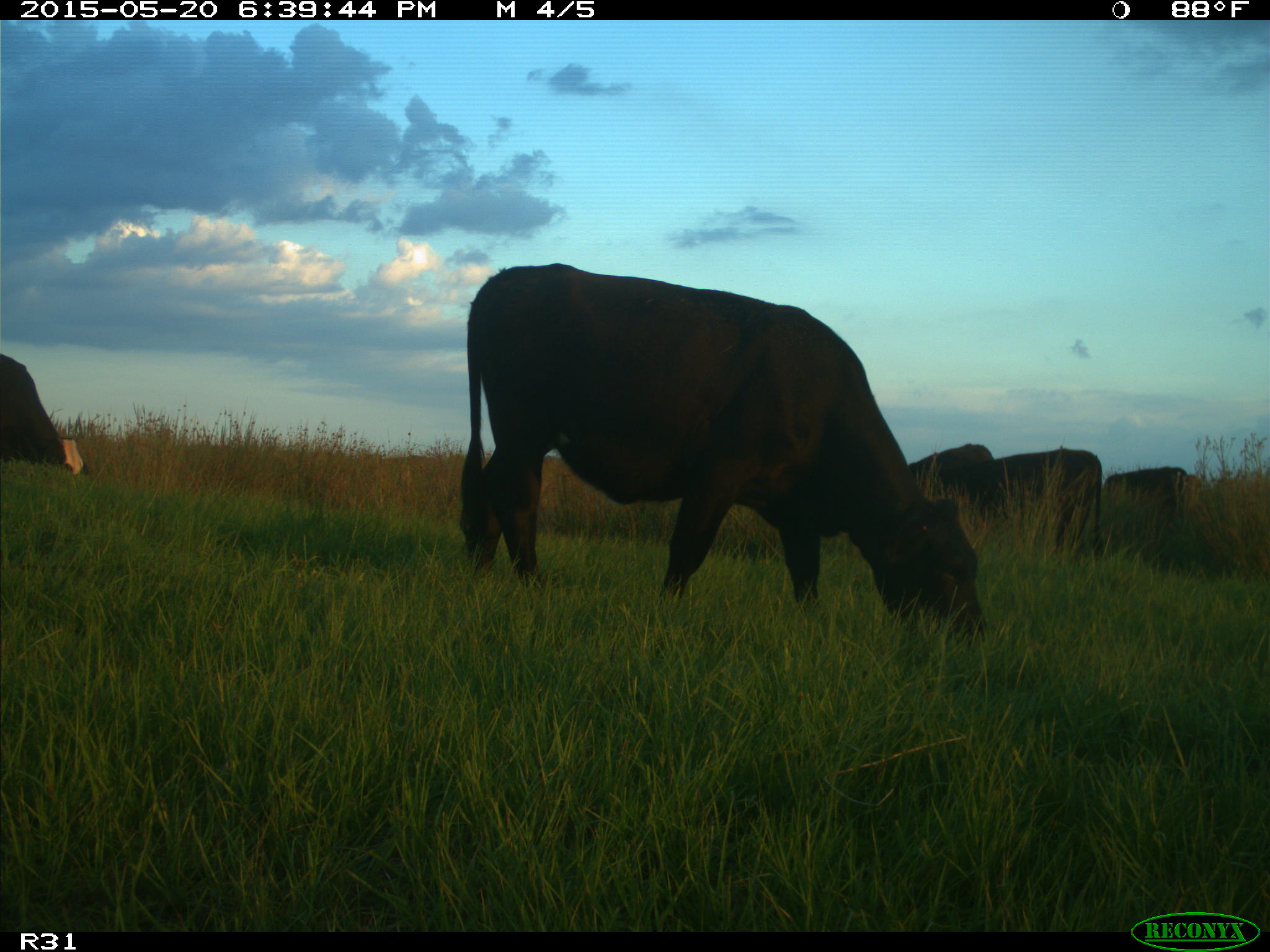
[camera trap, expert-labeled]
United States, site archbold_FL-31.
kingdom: Animalia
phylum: Chordata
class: Mammalia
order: Artiodactyla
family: Bovidae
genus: Bos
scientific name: Bos taurus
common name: domestic cow